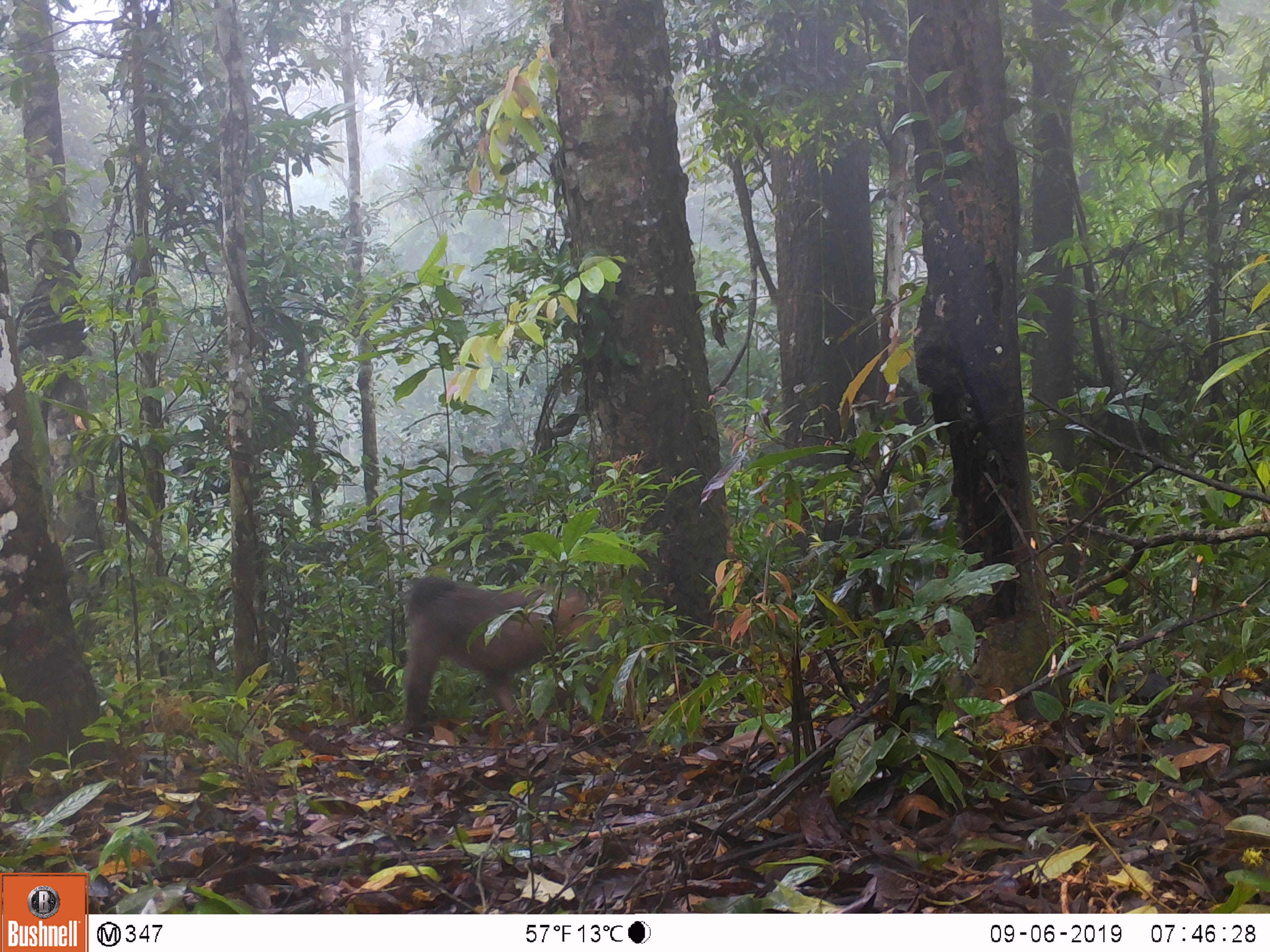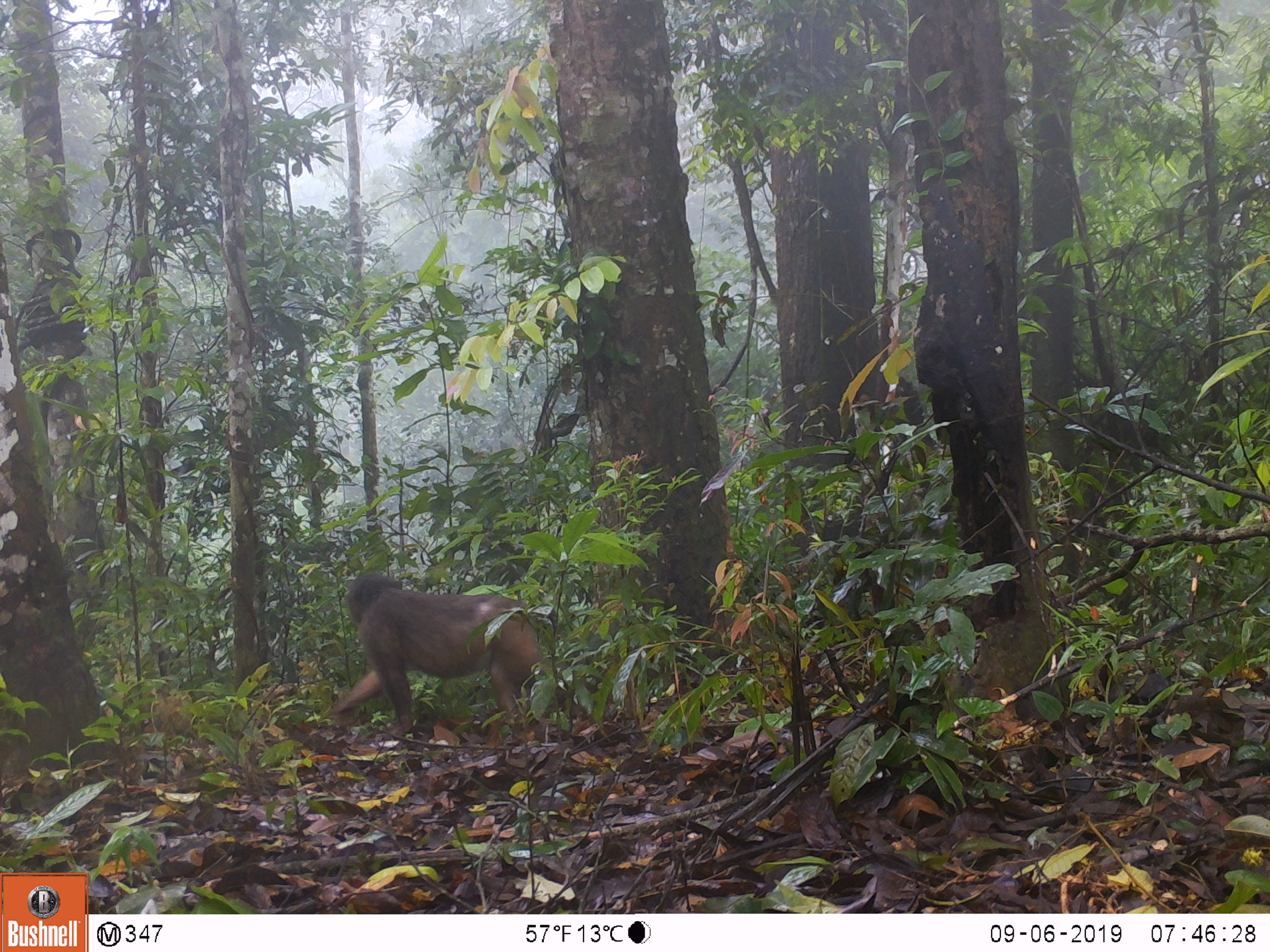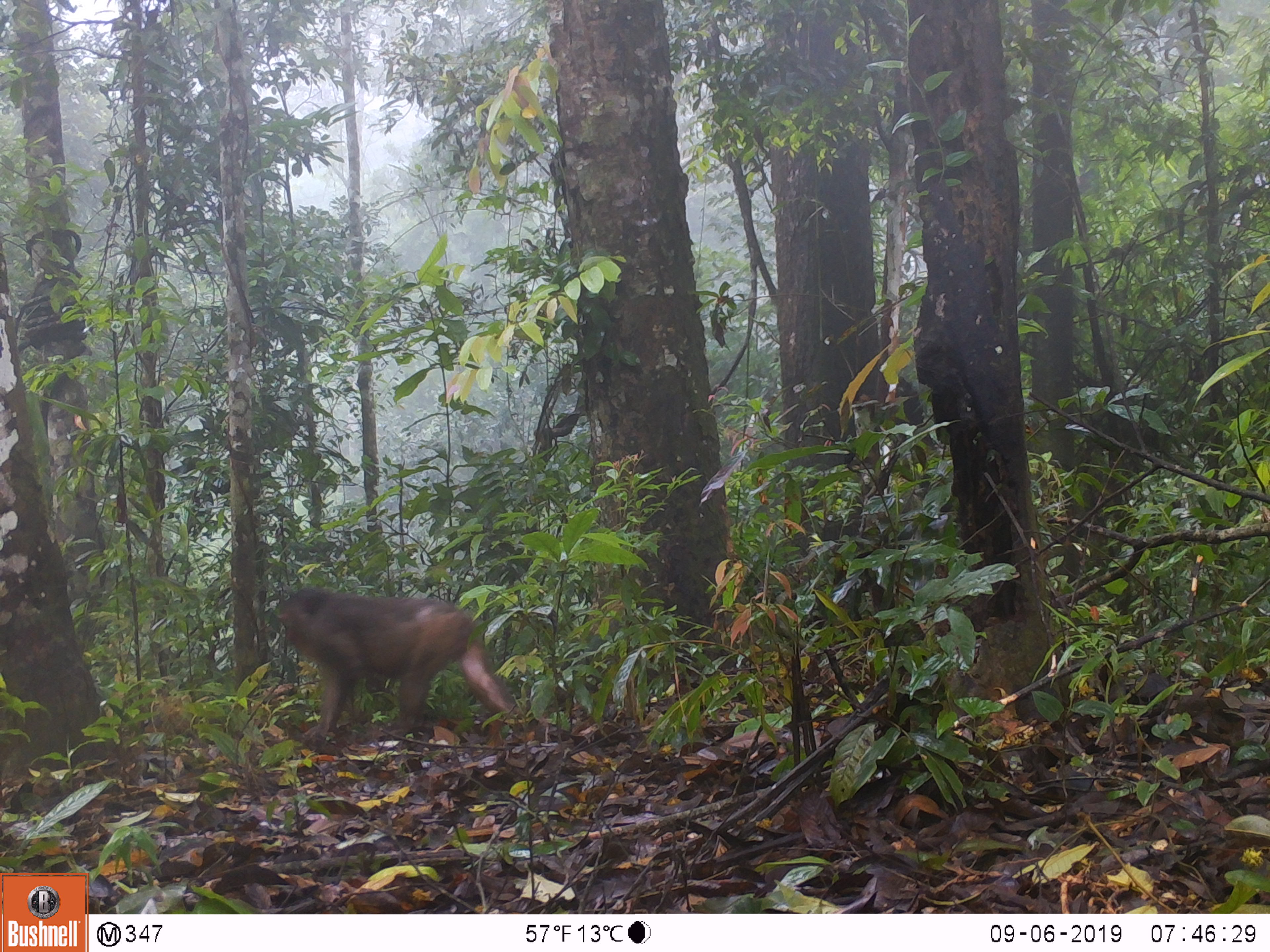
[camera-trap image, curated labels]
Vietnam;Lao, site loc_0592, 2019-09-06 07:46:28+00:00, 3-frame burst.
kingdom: Animalia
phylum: Chordata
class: Mammalia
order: Primates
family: Cercopithecidae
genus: Macaca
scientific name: Macaca arctoides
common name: stump-tailed macaque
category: stump tailed macaque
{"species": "stump tailed macaque (stump-tailed macaque) (Macaca arctoides)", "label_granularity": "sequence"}